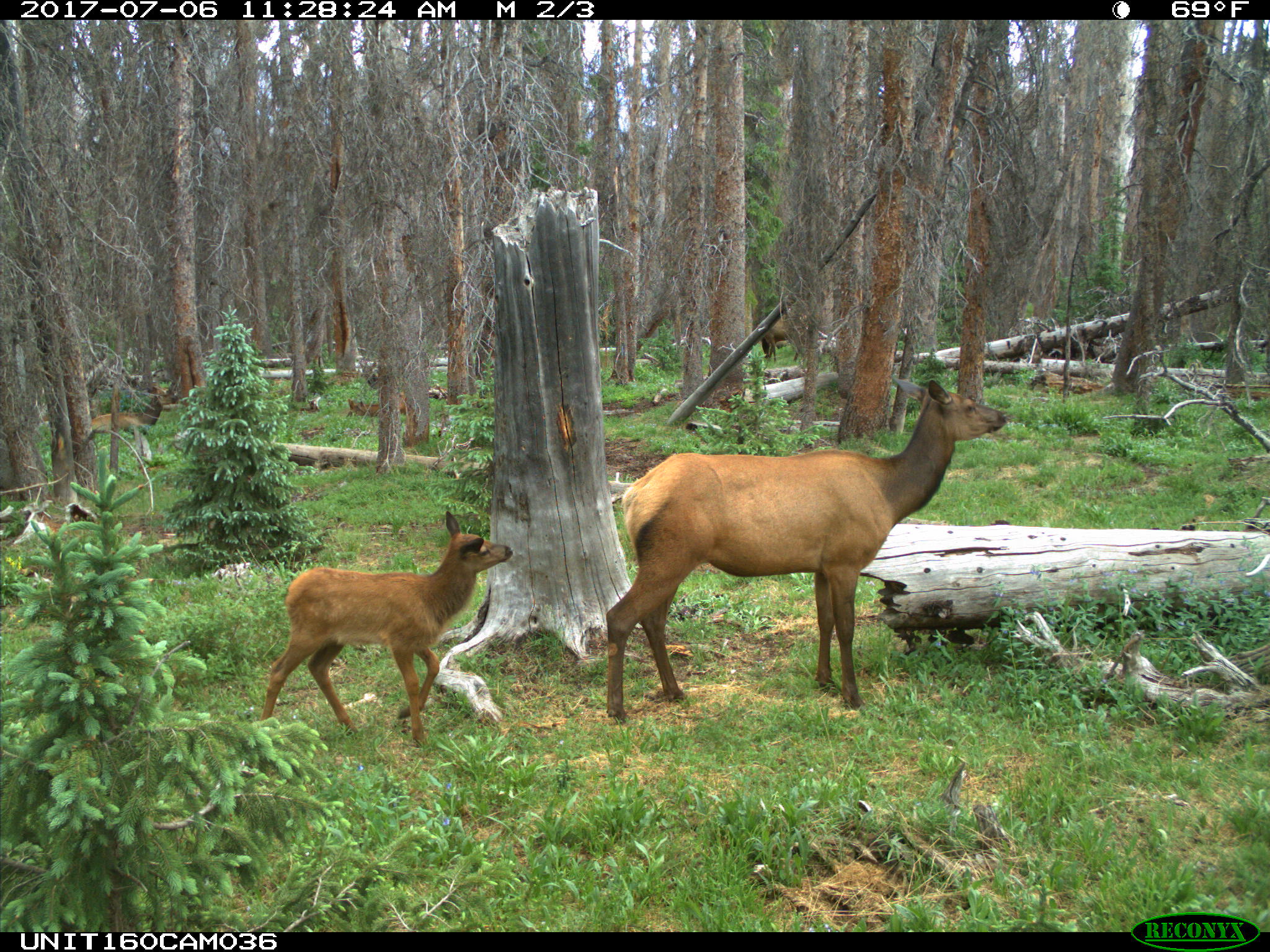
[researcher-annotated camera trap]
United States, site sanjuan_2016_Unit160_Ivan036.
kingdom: Animalia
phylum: Chordata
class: Mammalia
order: Artiodactyla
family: Cervidae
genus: Cervus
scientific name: Cervus elaphus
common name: red deer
Cervus elaphus (red deer).